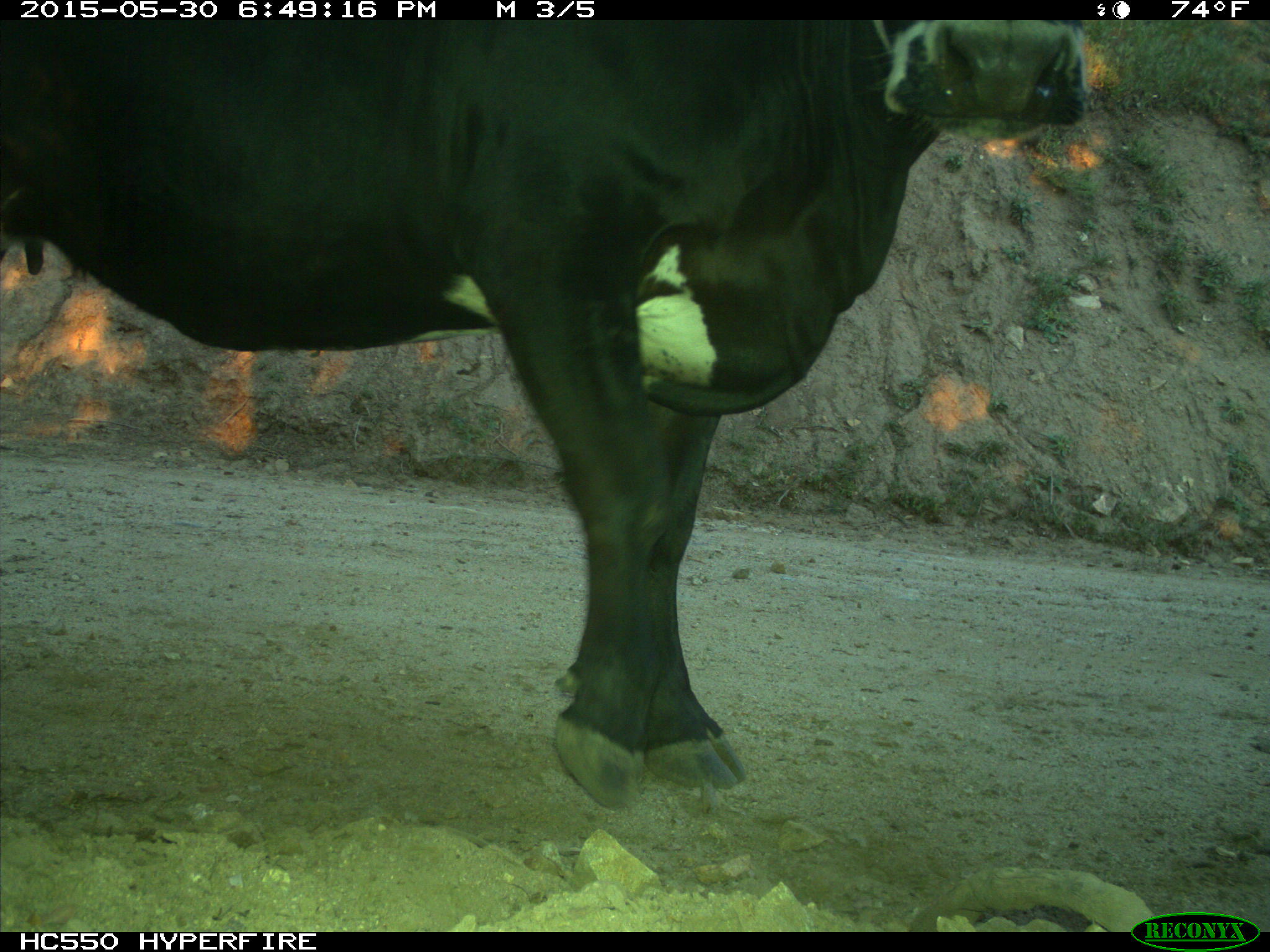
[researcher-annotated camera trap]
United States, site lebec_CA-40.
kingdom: Animalia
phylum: Chordata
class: Mammalia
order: Artiodactyla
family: Bovidae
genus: Bos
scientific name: Bos taurus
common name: domestic cow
Bos taurus (domestic cow).